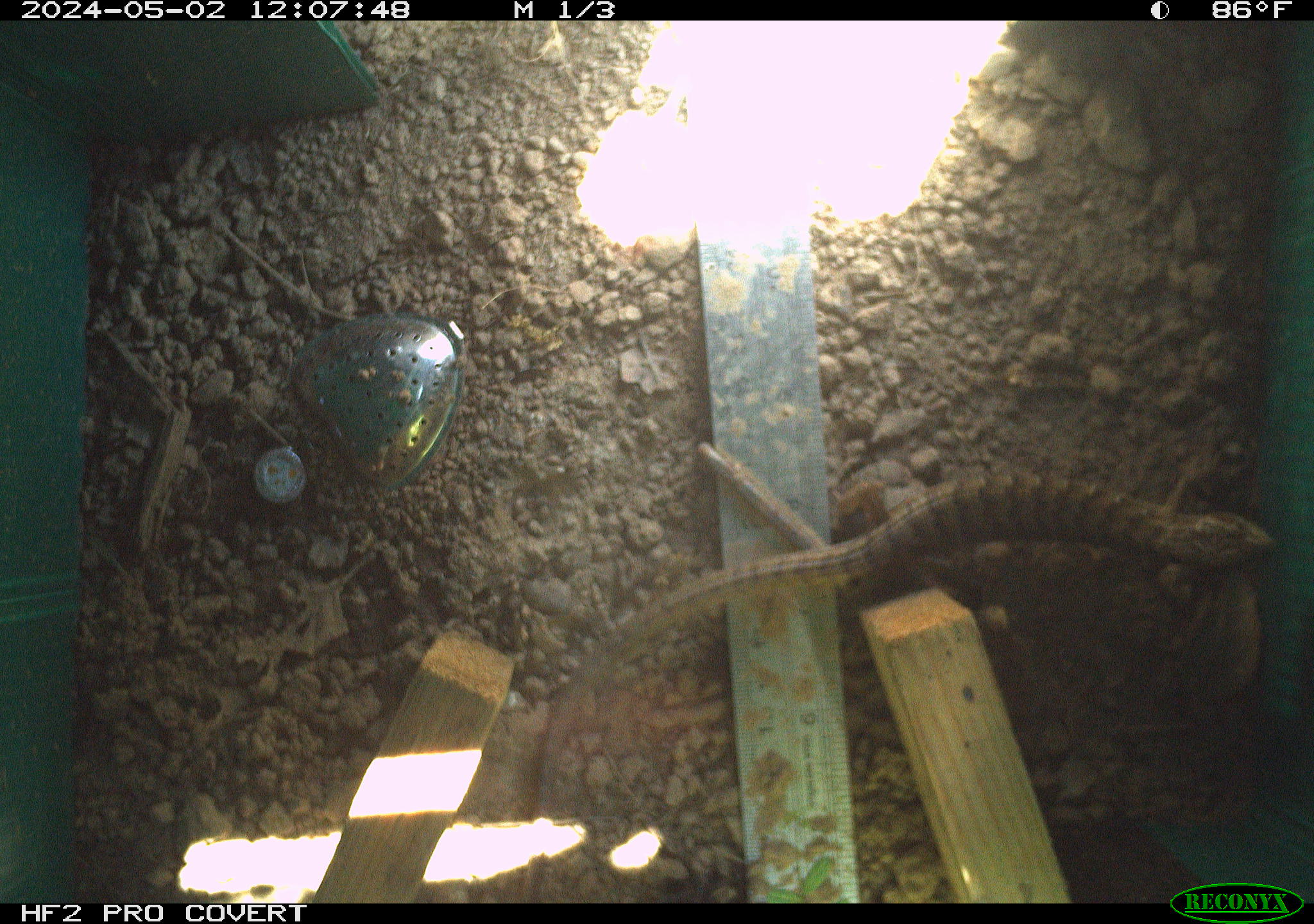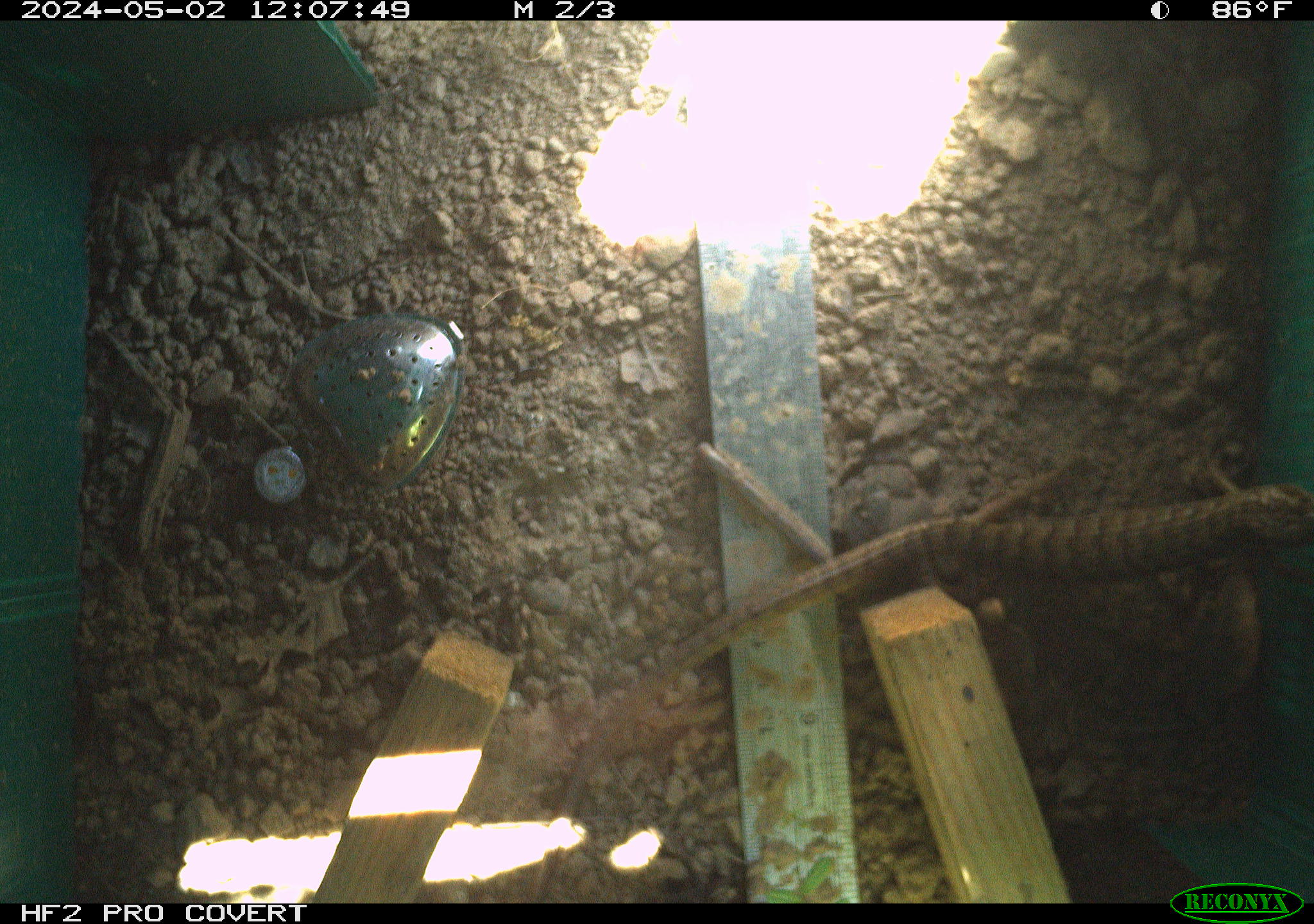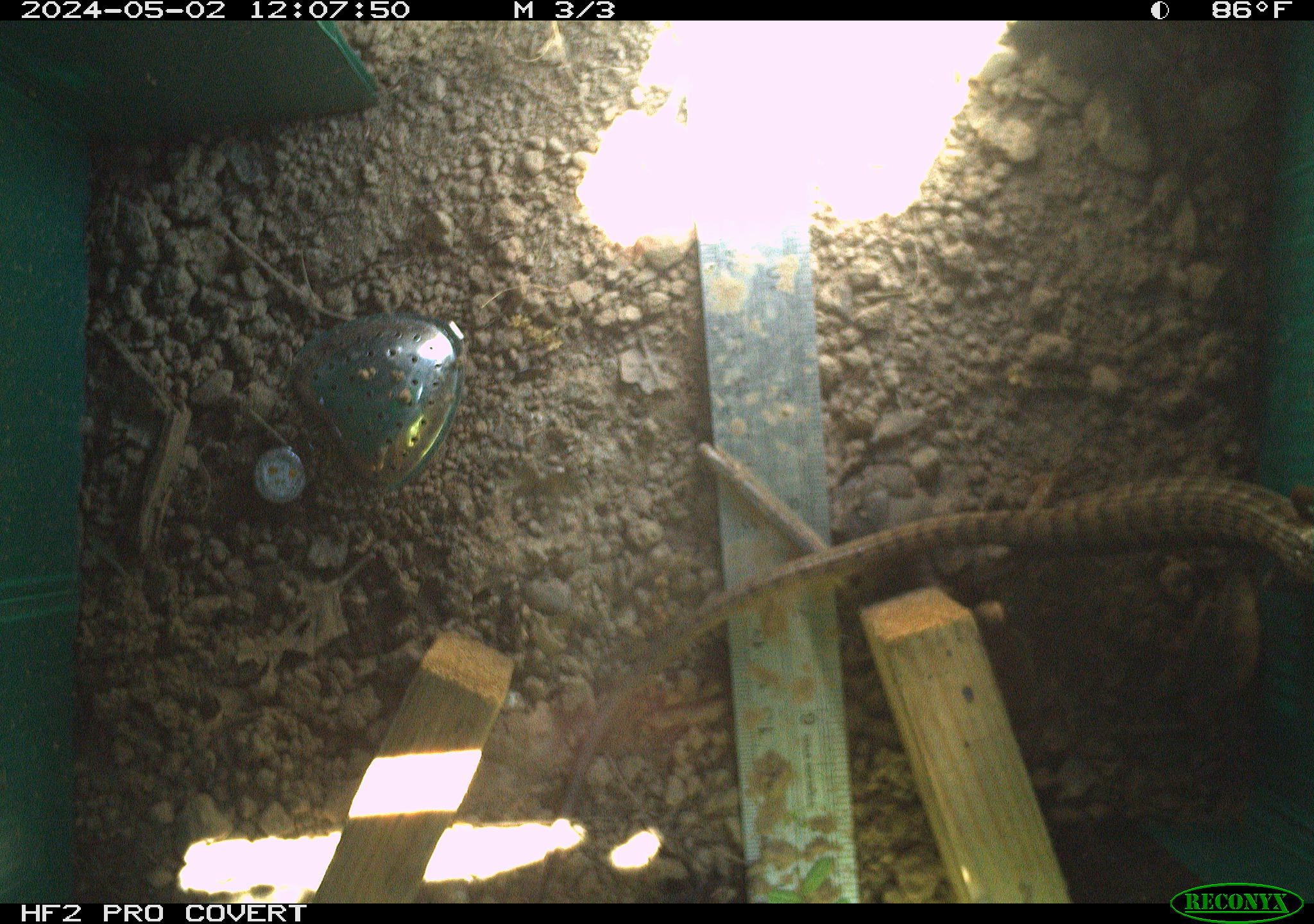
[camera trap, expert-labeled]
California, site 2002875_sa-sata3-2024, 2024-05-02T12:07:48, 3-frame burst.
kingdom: Animalia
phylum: Chordata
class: Reptilia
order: Squamata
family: Anguidae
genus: Elgaria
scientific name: Elgaria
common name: alligator lizards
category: elgaria species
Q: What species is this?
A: Elgaria species (alligator lizards) (Elgaria).